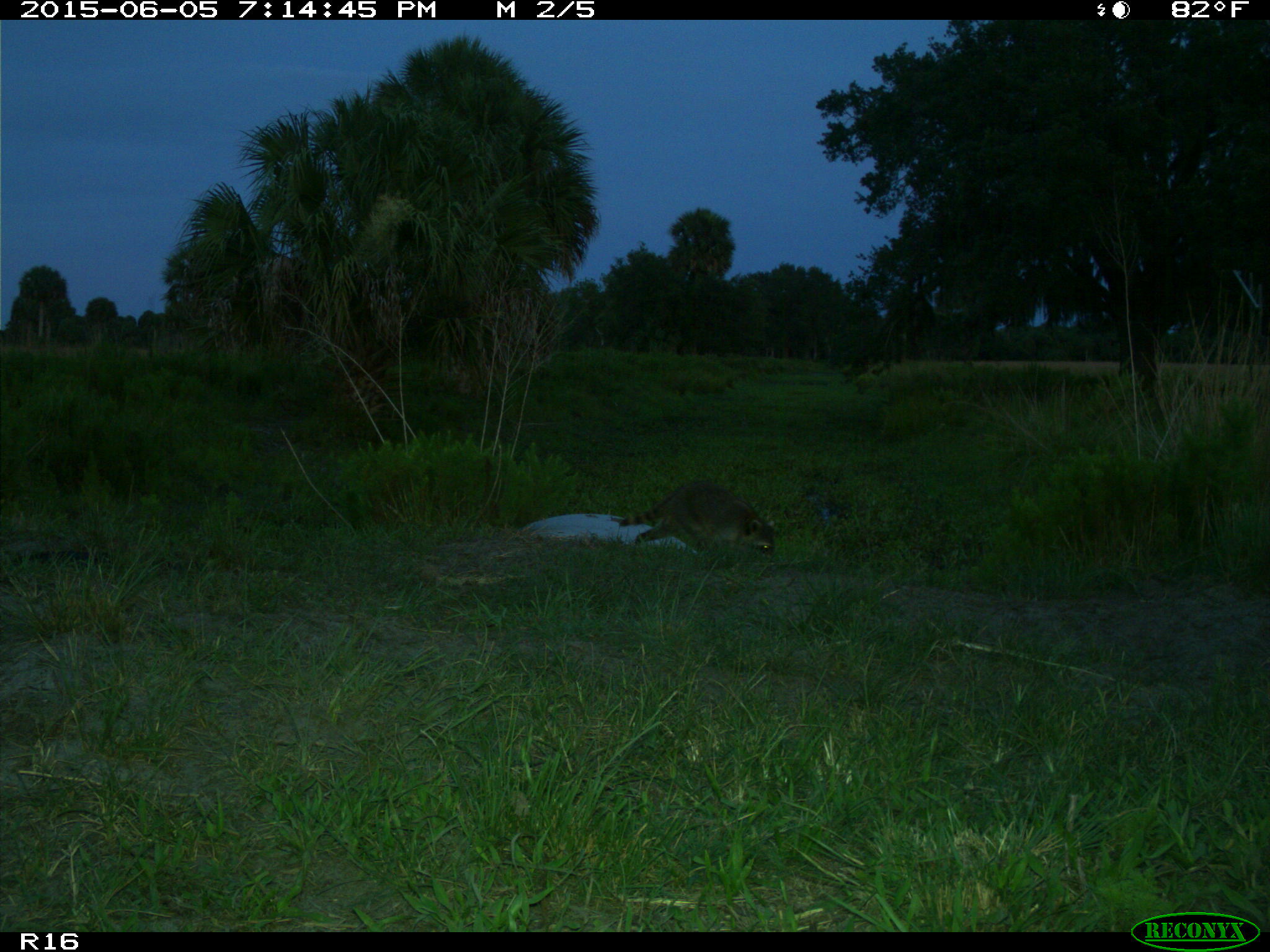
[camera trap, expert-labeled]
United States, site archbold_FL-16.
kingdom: Animalia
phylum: Chordata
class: Mammalia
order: Carnivora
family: Procyonidae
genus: Procyon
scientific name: Procyon lotor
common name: common raccoon